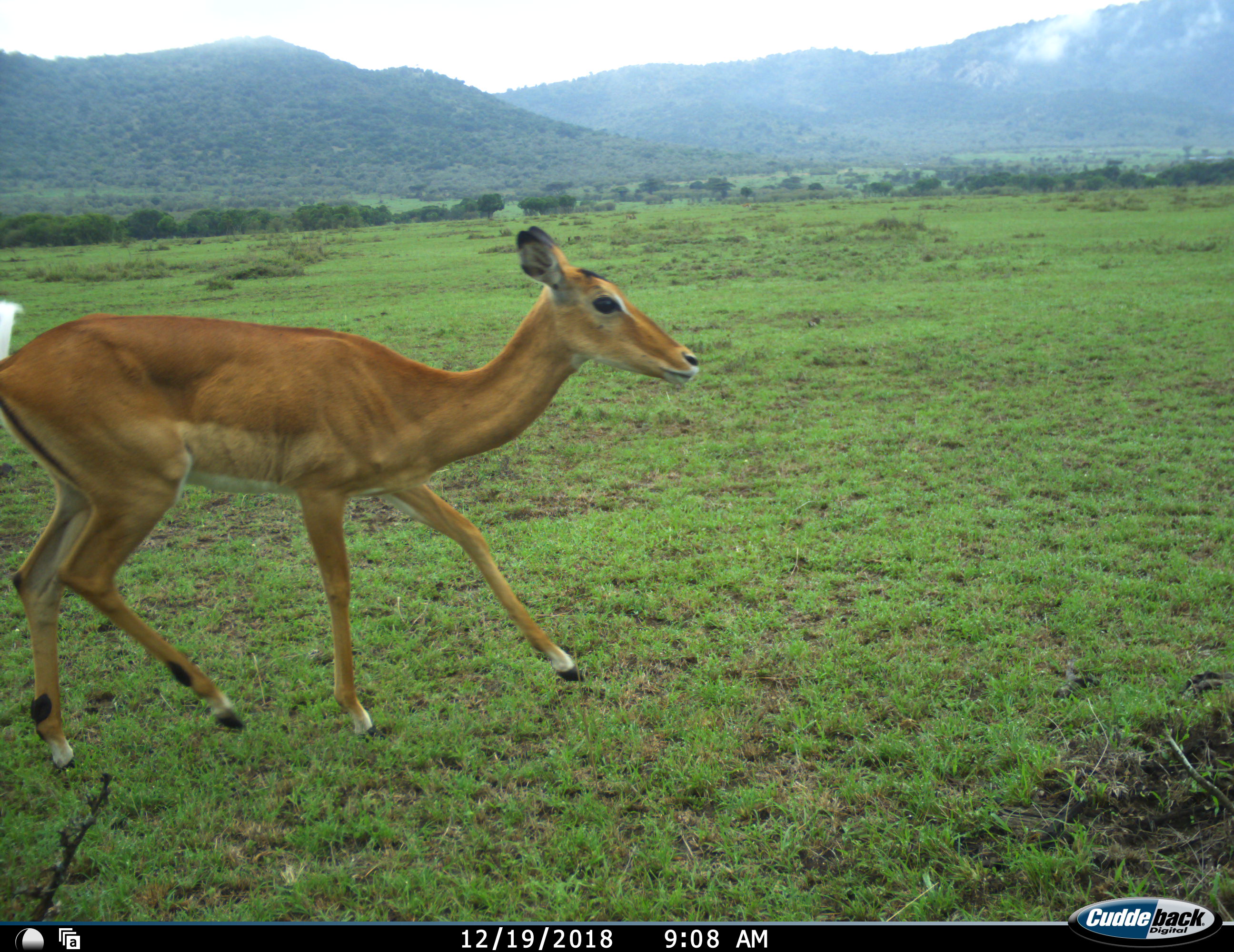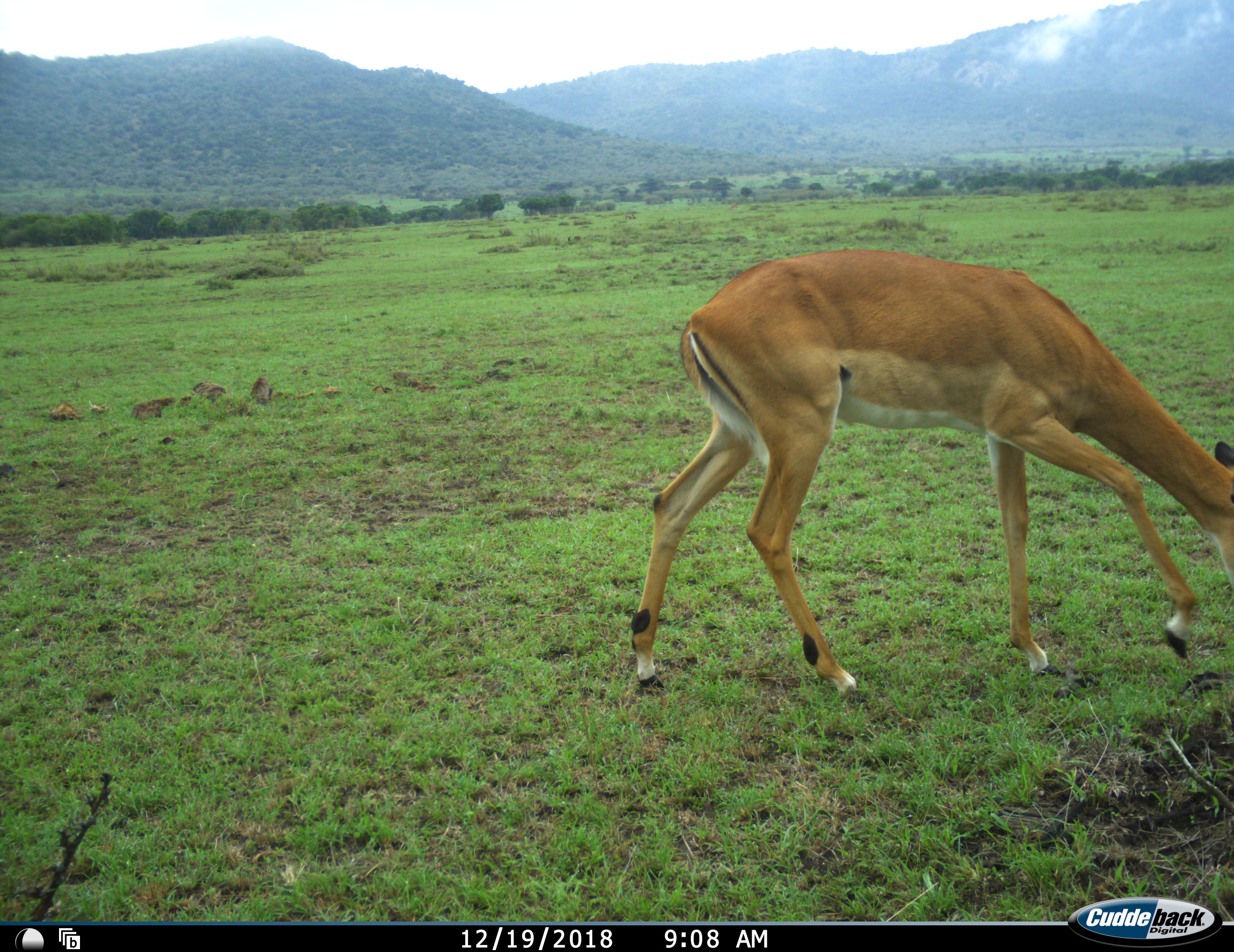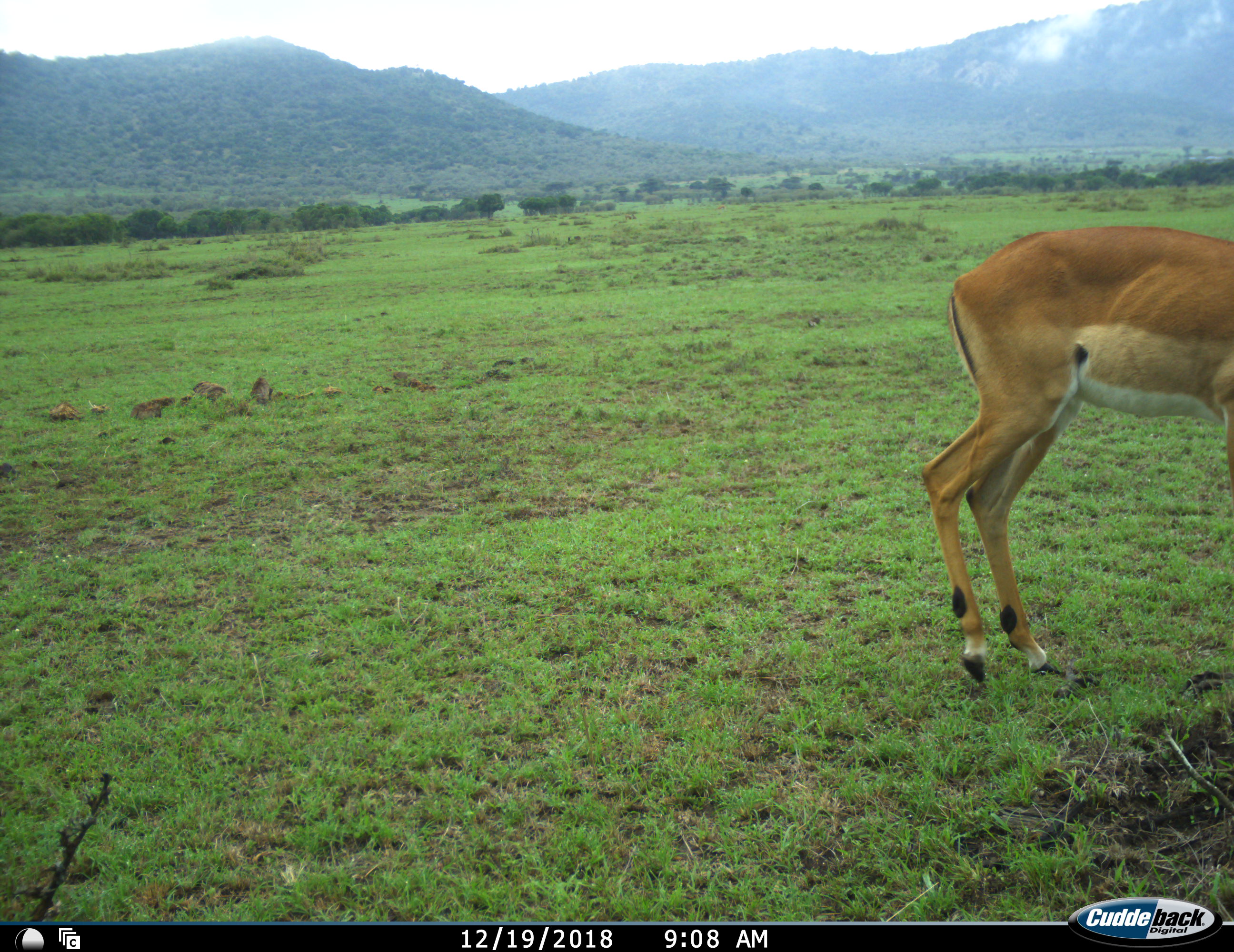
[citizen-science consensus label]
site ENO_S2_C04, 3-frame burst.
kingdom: Animalia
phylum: Chordata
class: Mammalia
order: Artiodactyla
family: Bovidae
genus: Aepyceros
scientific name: Aepyceros melampus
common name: impala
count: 1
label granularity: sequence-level